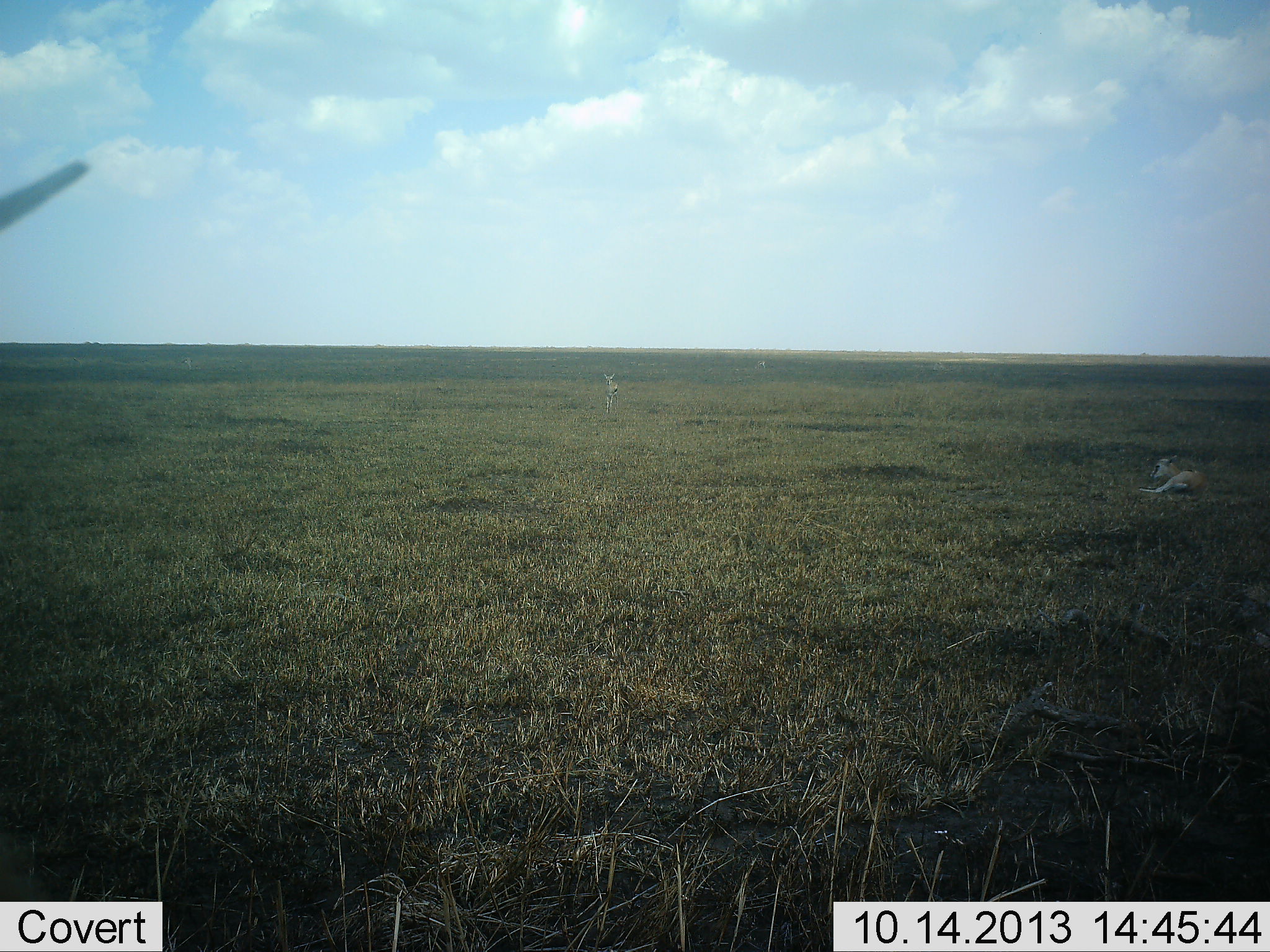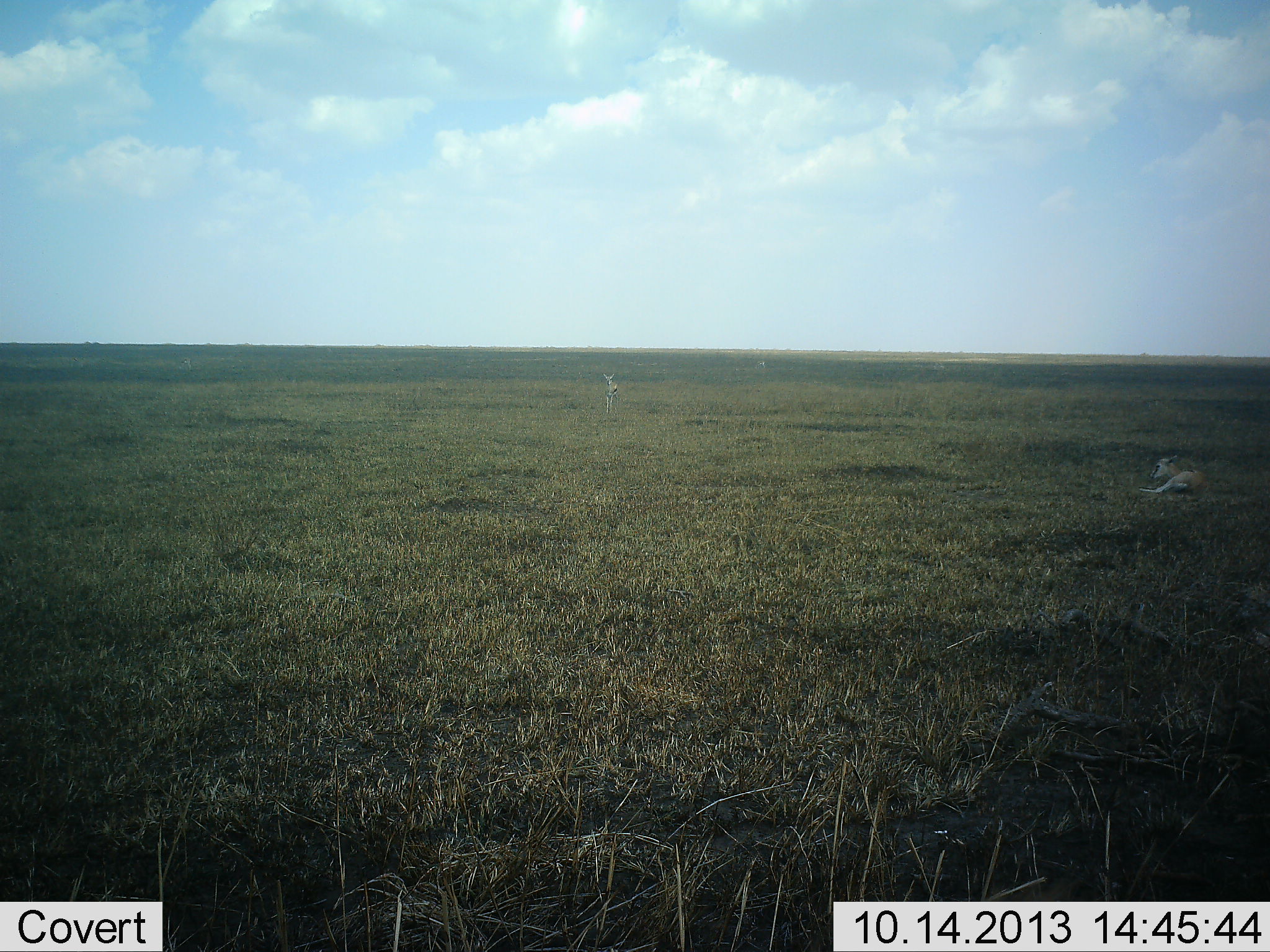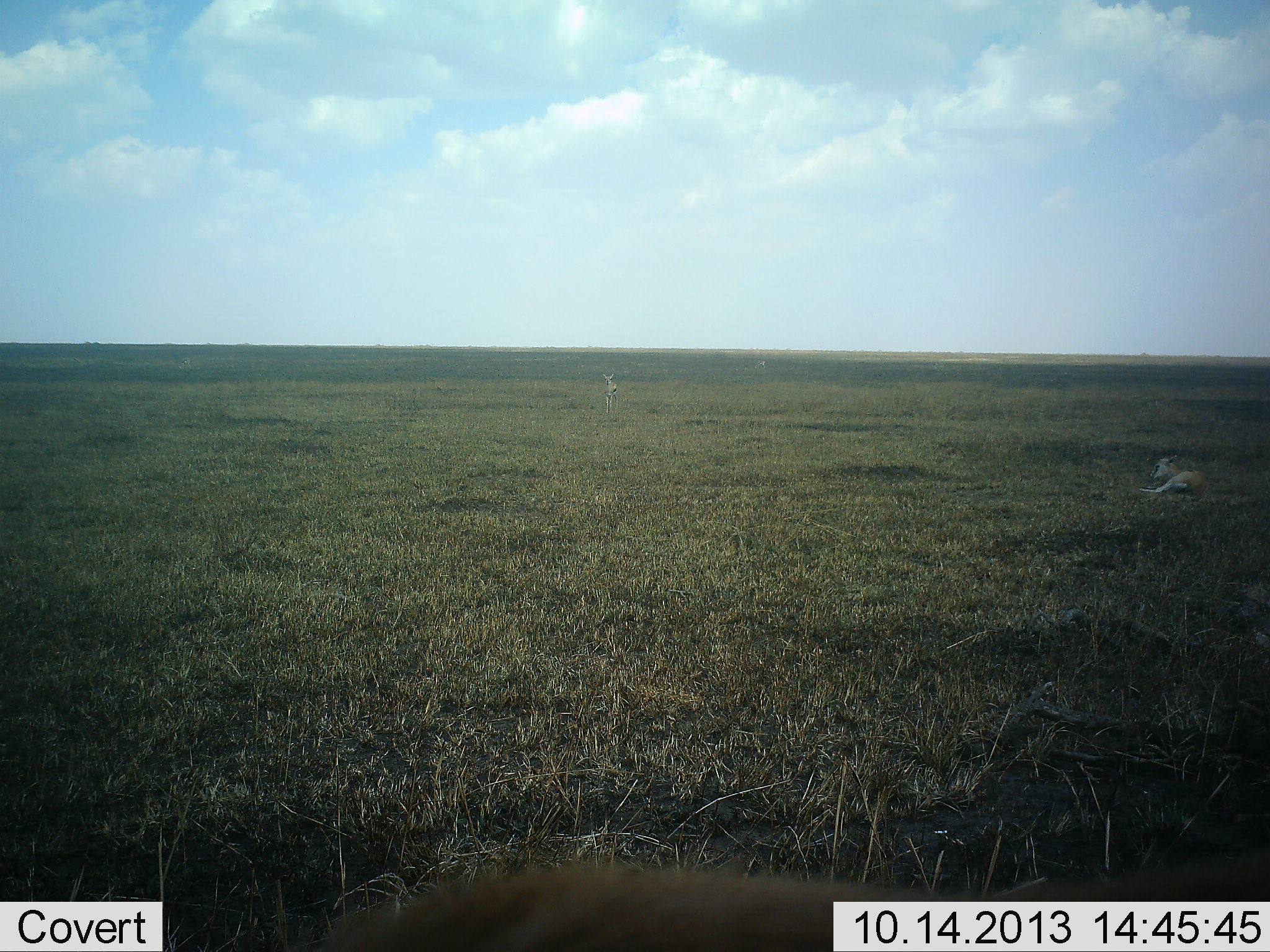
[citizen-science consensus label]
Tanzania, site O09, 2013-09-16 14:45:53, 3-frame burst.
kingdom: Animalia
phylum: Chordata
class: Mammalia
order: Artiodactyla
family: Bovidae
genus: Eudorcas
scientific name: Eudorcas thomsonii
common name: thomson's gazelle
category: gazellethomsons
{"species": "gazellethomsons (thomson's gazelle) (Eudorcas thomsonii)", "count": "3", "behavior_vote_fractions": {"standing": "71%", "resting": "100%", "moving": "7%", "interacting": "0%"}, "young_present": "7%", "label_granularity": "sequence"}